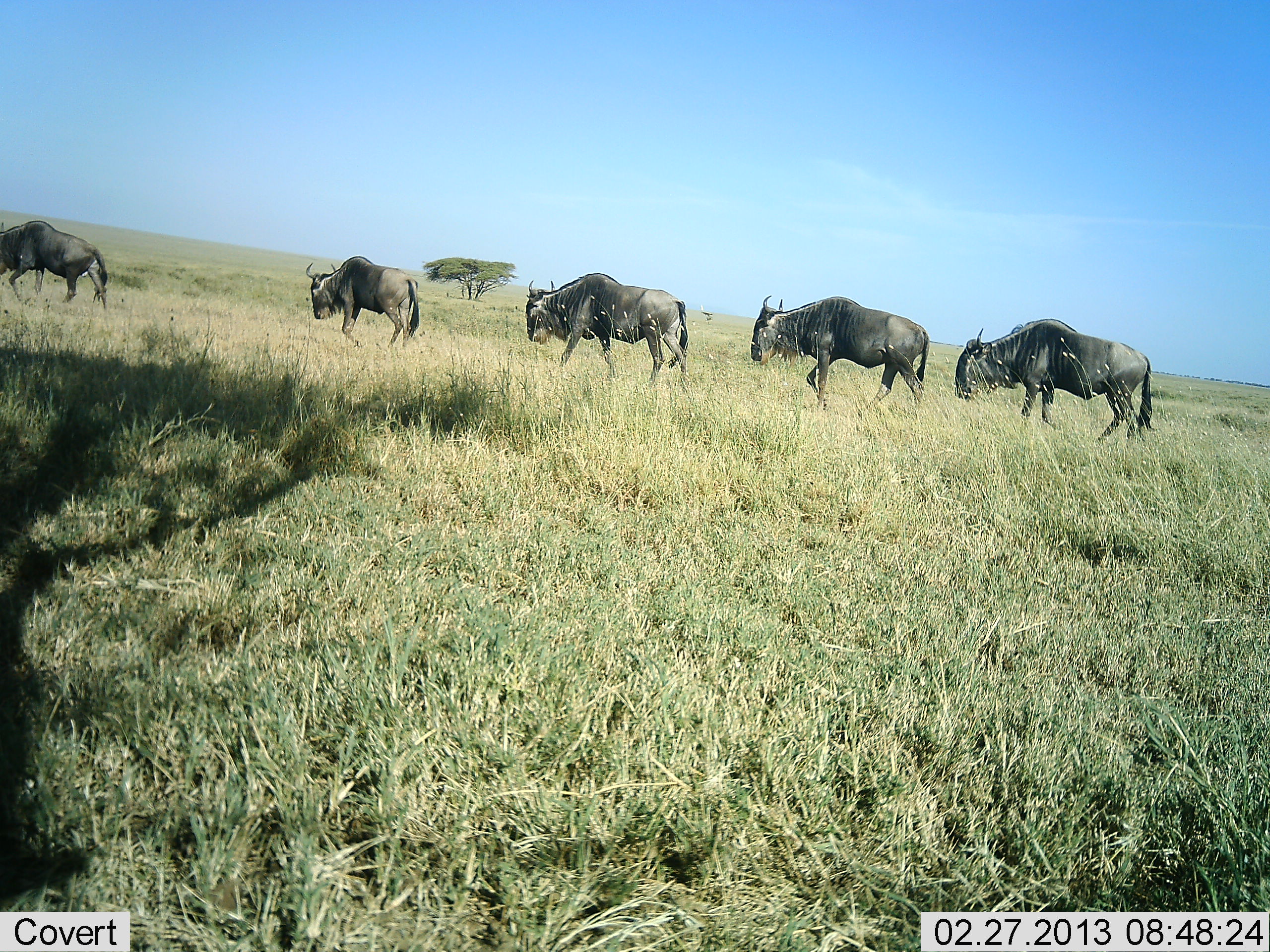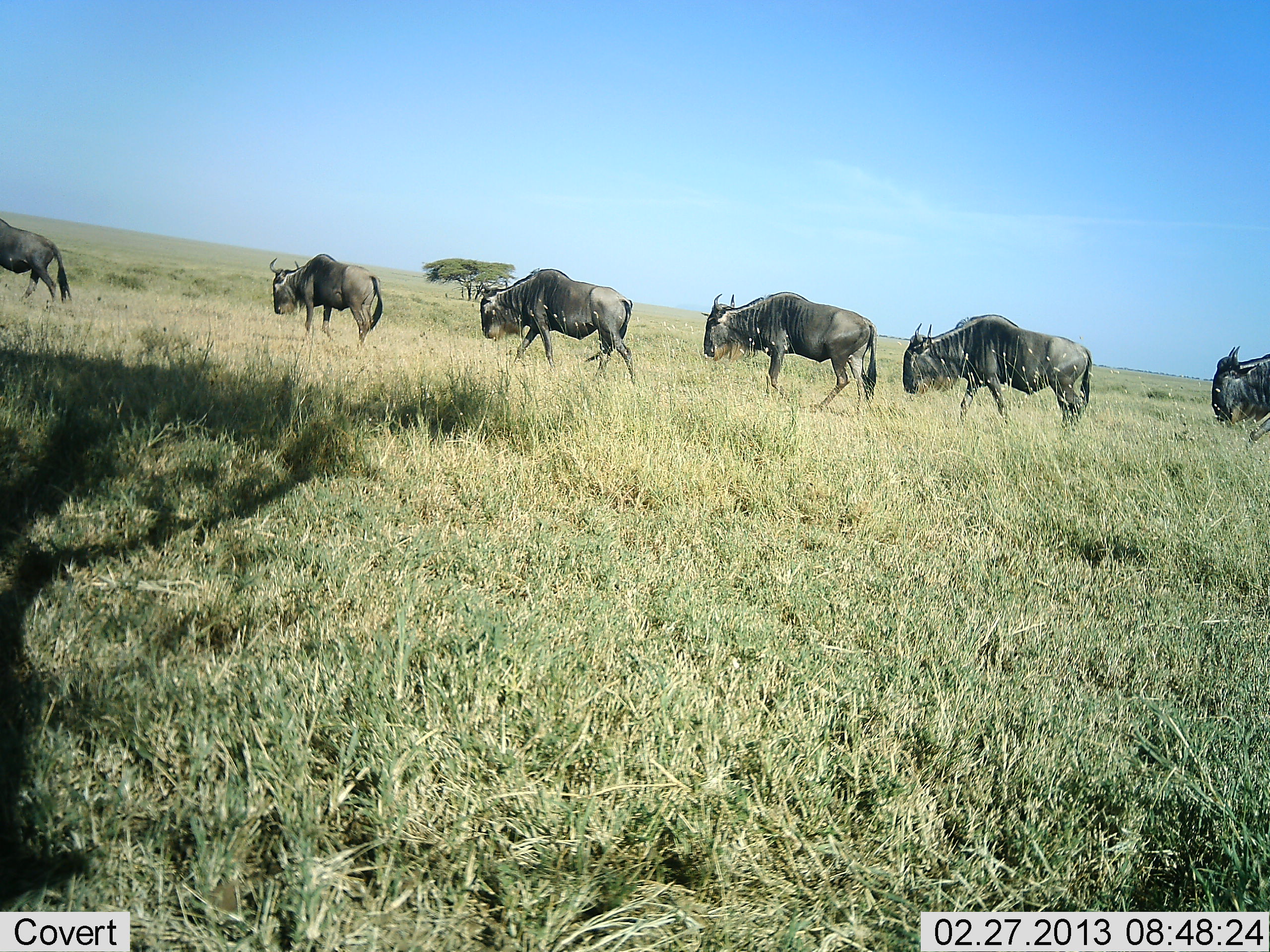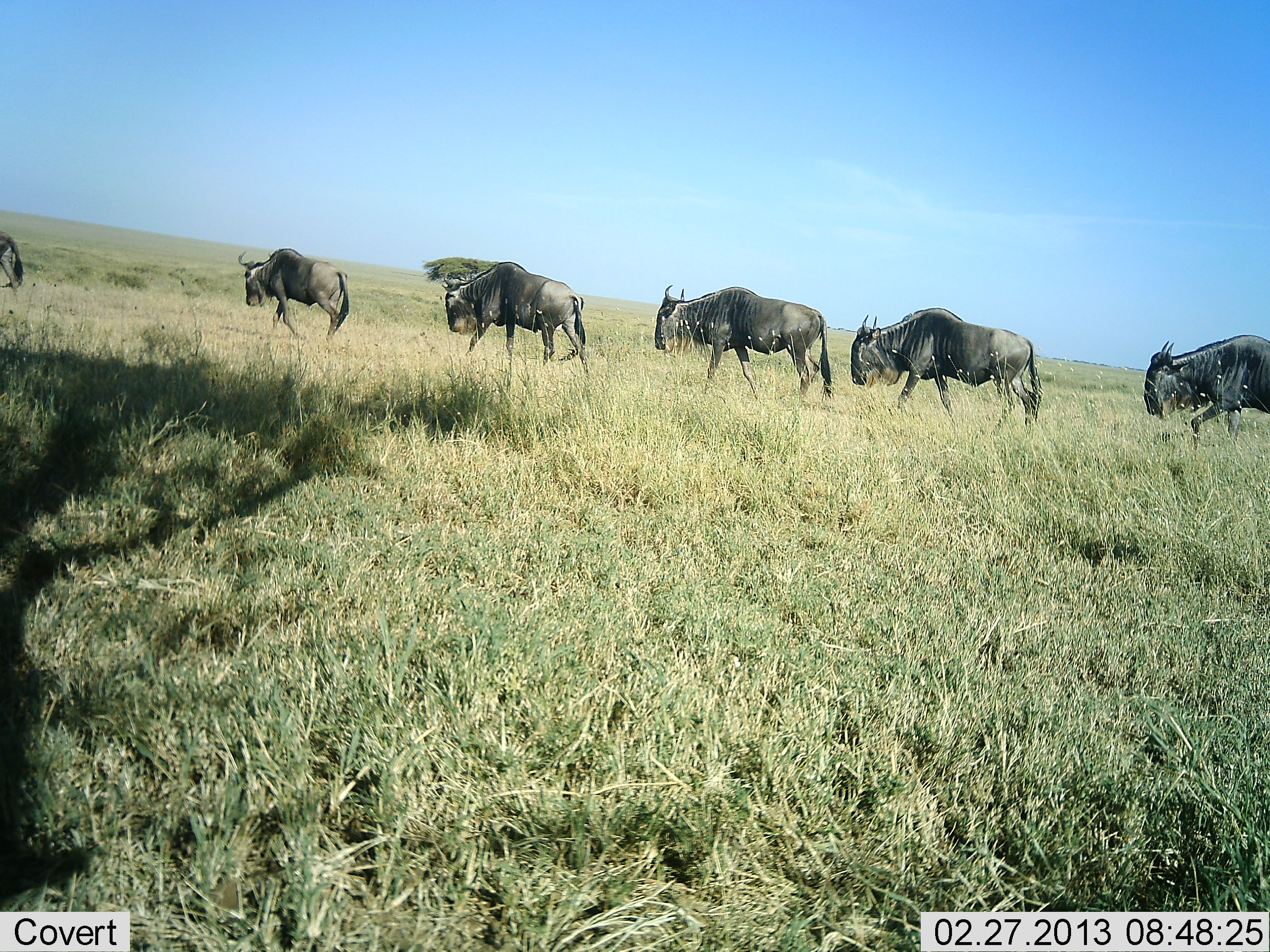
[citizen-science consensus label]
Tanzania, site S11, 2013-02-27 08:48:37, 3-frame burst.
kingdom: Animalia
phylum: Chordata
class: Mammalia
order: Artiodactyla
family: Bovidae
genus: Connochaetes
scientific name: Connochaetes taurinus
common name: blue wildebeest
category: wildebeest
Wildebeest (blue wildebeest) (Connochaetes taurinus), count 6. Behavior (volunteer vote fractions): standing 0%, resting 0%, moving 100%, interacting 0%. Young present (vote fraction): 0%. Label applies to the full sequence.